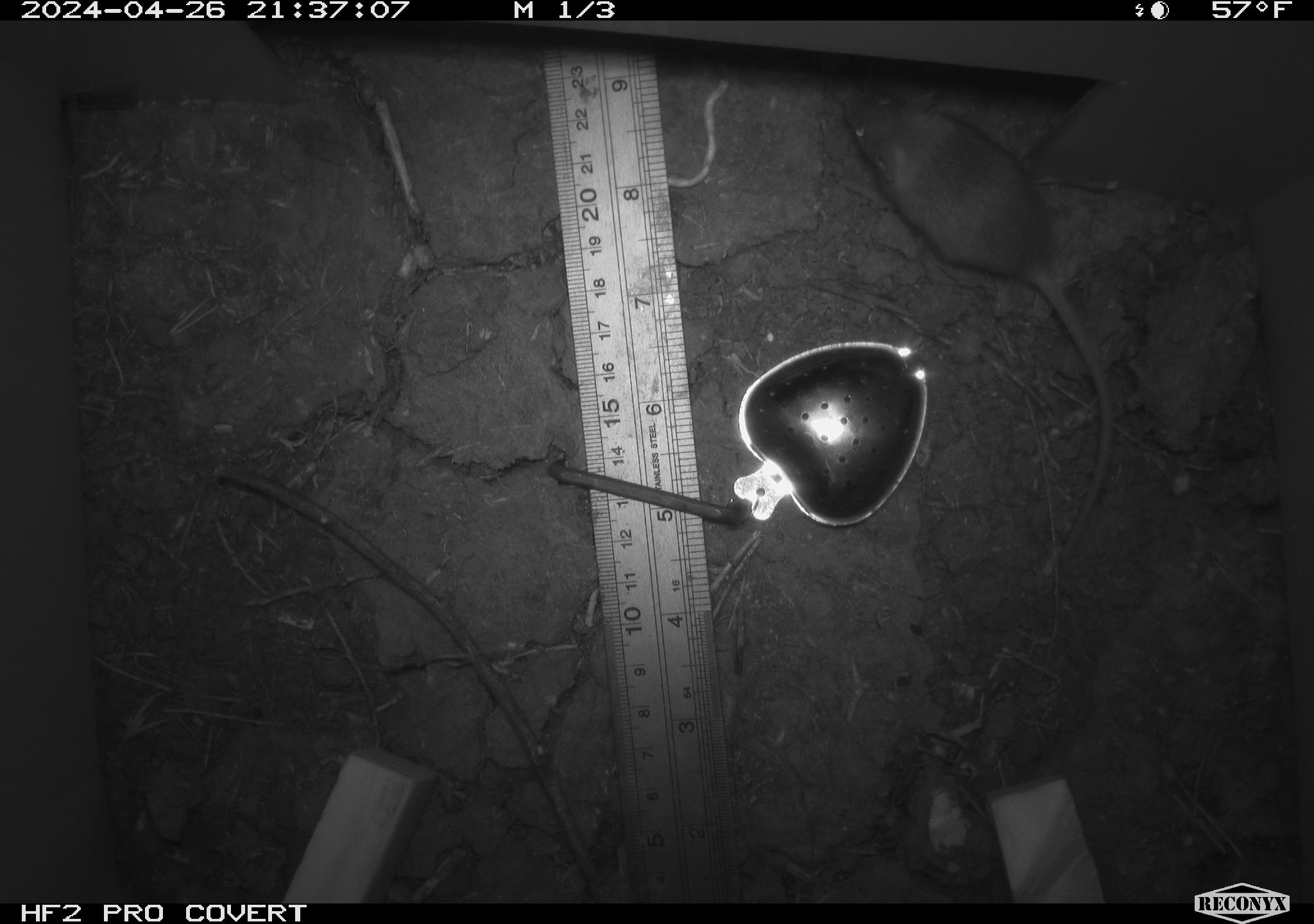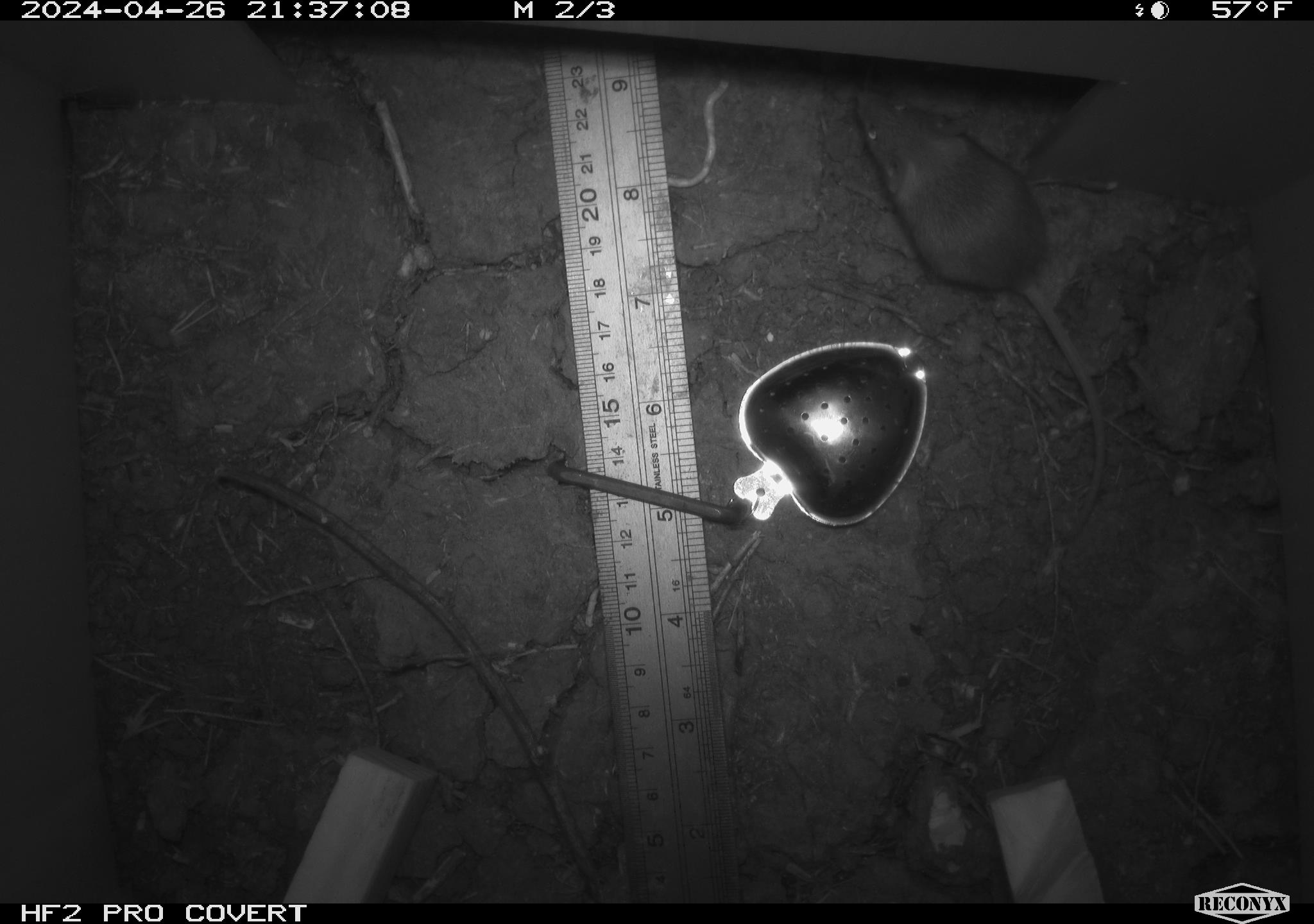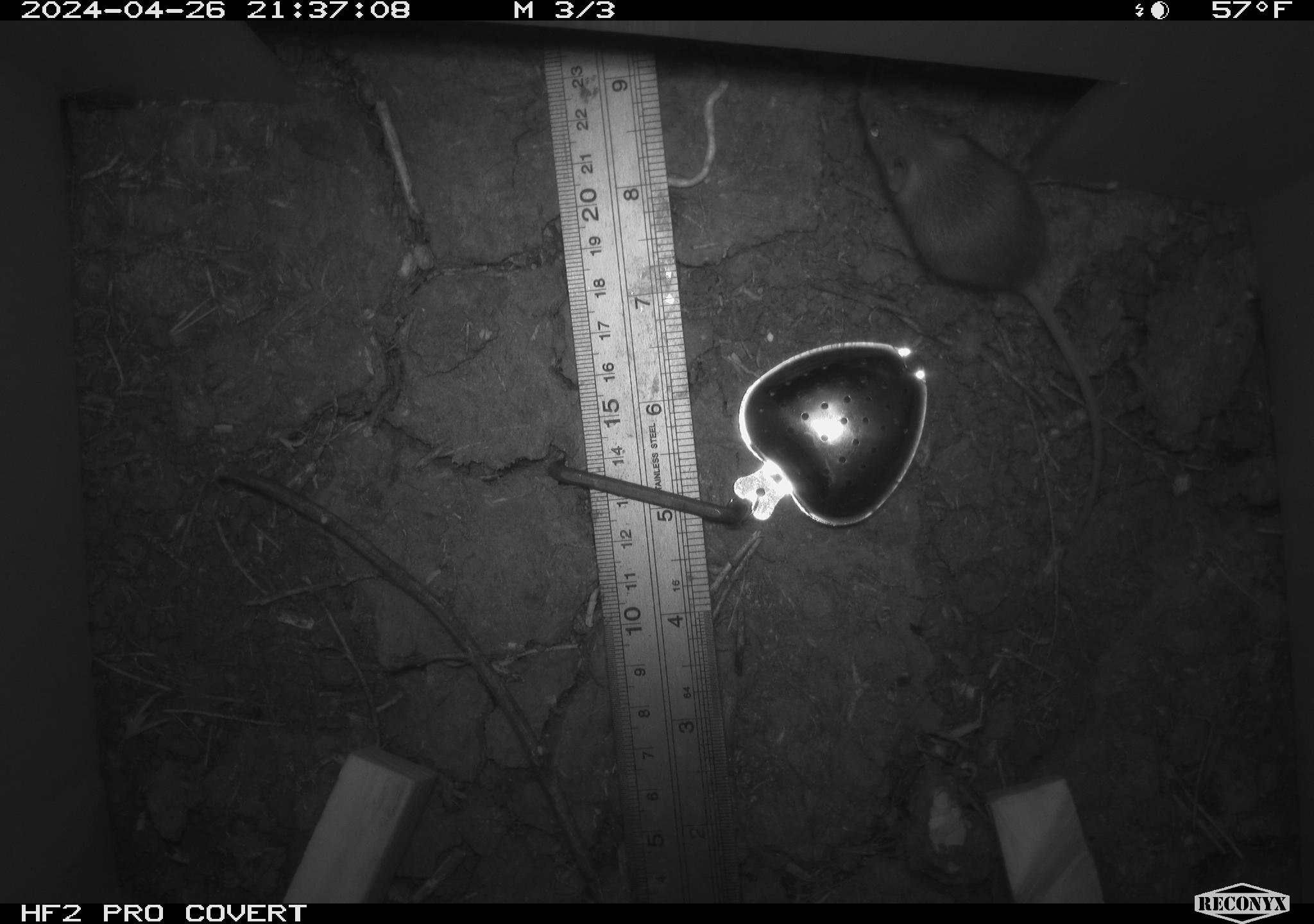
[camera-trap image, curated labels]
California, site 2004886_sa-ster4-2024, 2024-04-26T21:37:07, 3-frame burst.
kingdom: Animalia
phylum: Chordata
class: Mammalia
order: Rodentia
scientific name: Rodentia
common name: mouse species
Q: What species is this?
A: Mouse species (Rodentia).